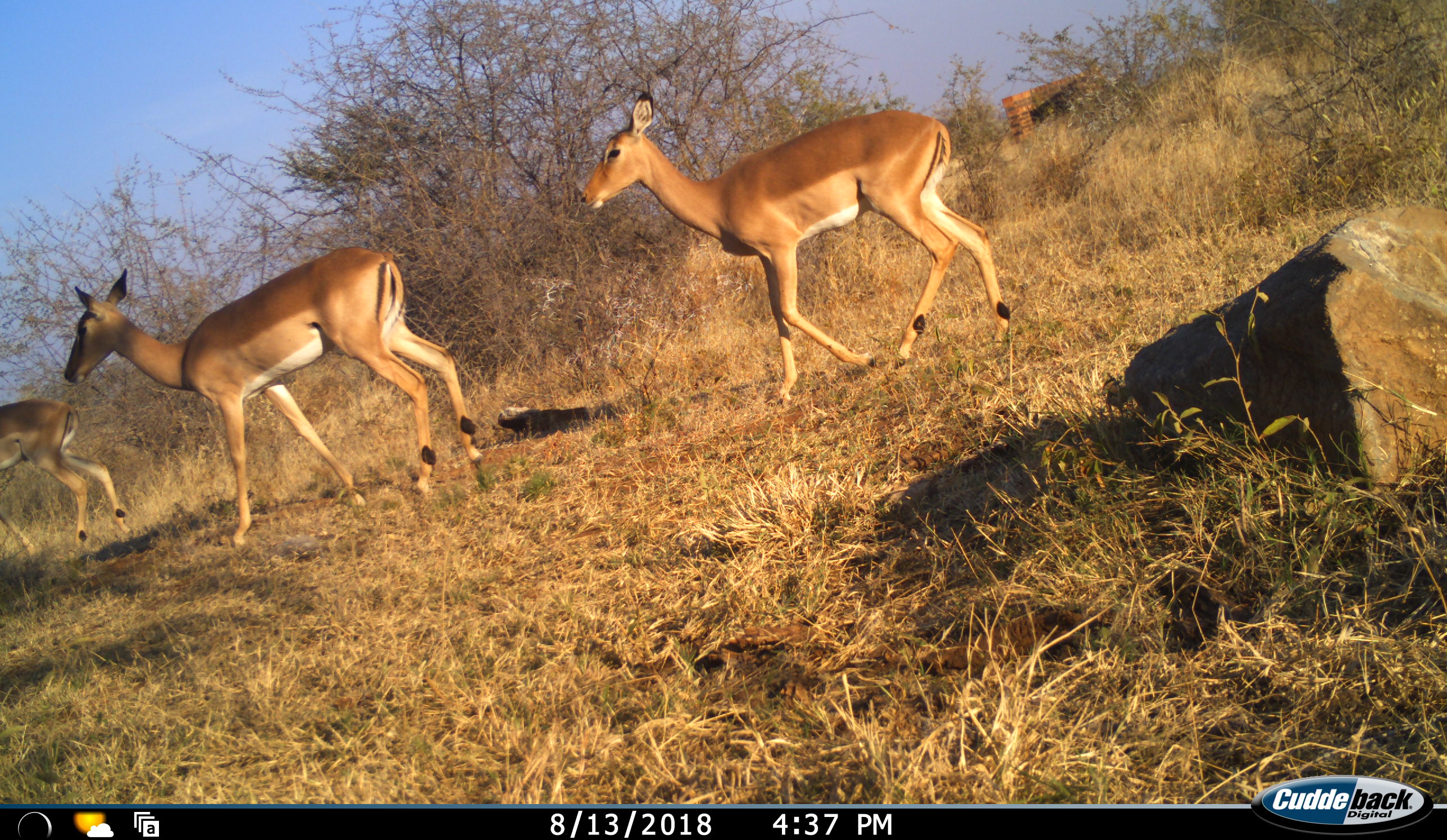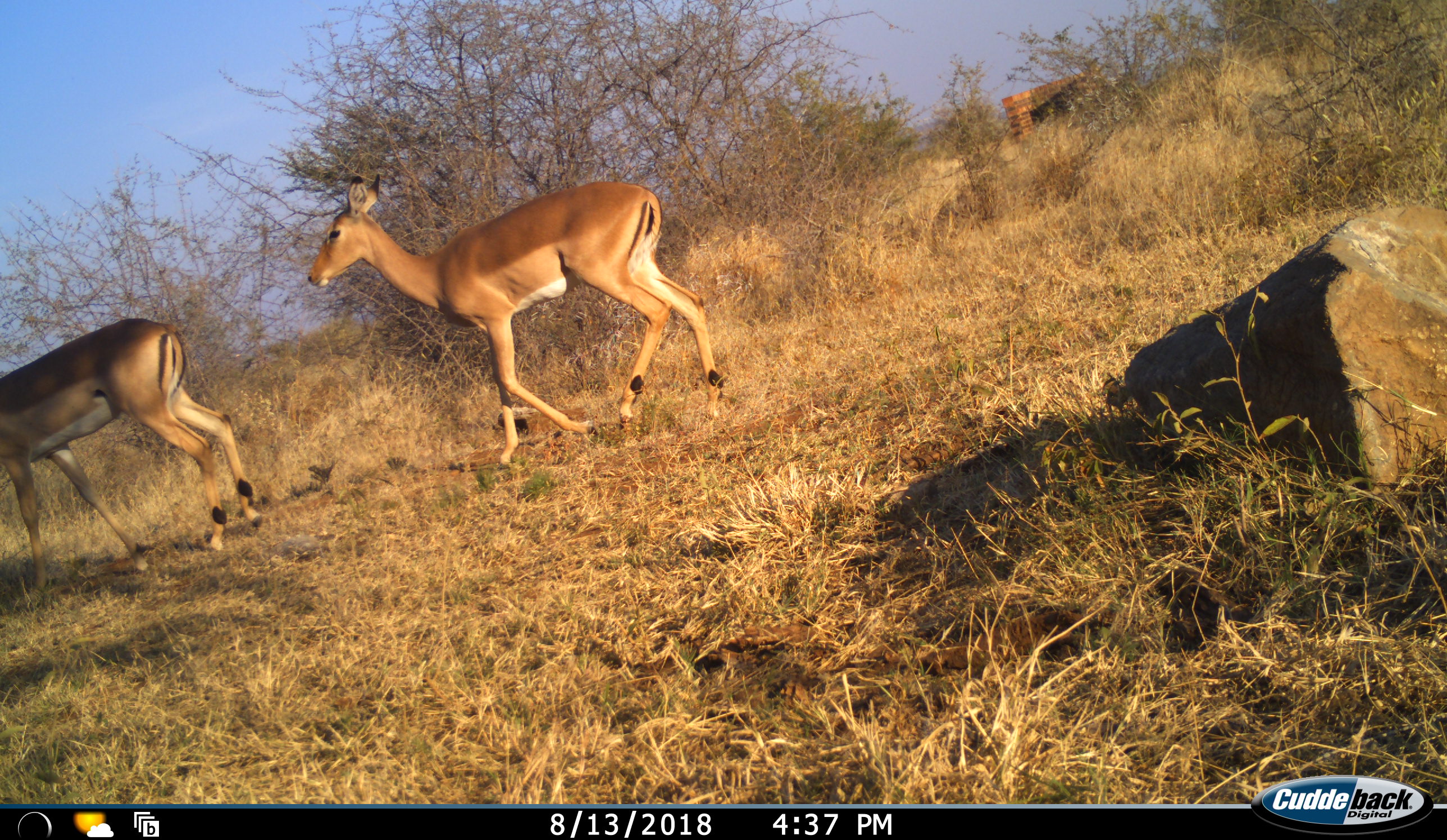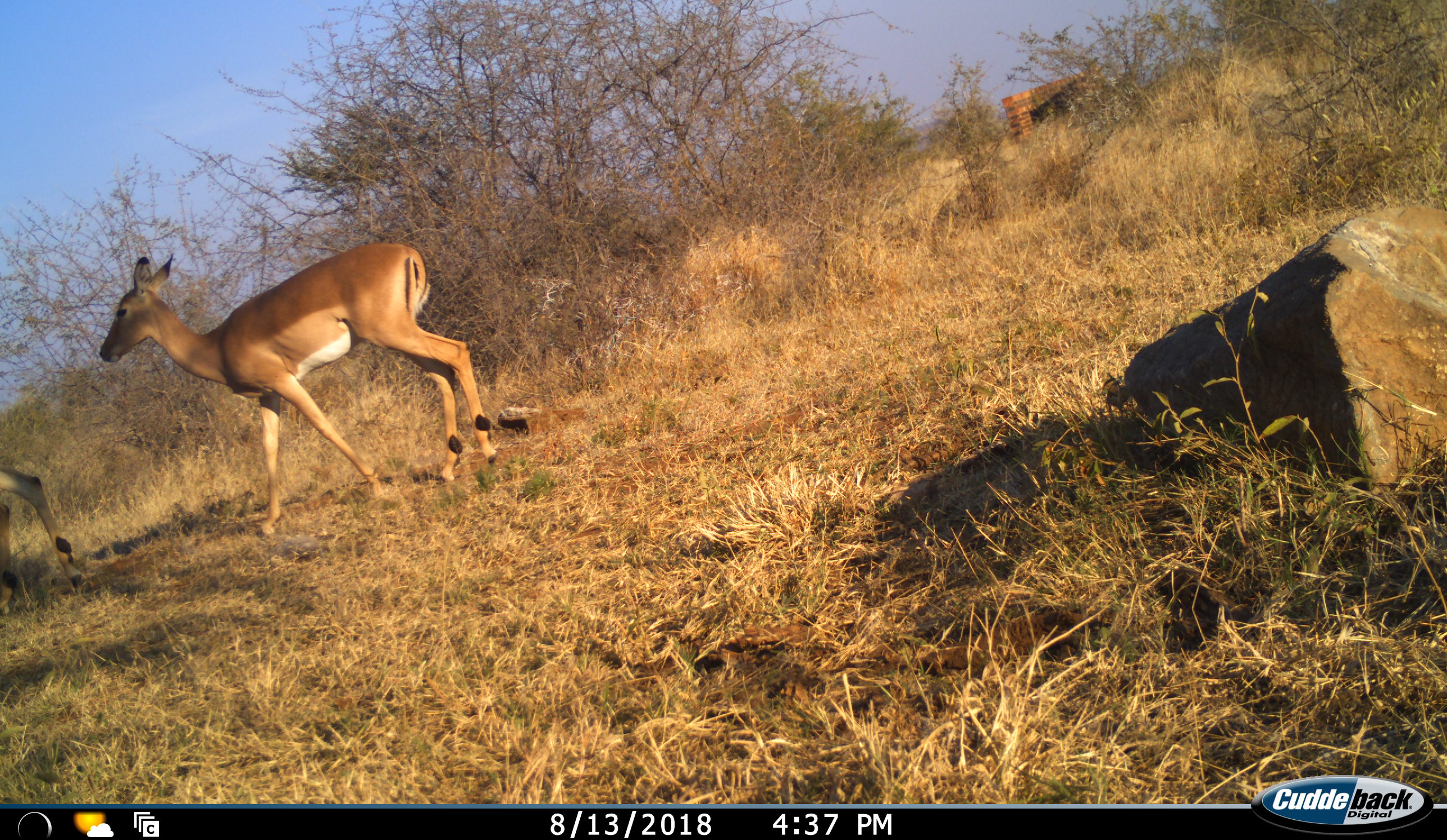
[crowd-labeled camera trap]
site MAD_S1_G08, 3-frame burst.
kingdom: Animalia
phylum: Chordata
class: Mammalia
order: Artiodactyla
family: Bovidae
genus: Aepyceros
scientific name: Aepyceros melampus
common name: impala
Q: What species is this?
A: Impala (Aepyceros melampus).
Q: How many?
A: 3.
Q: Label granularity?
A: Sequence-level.